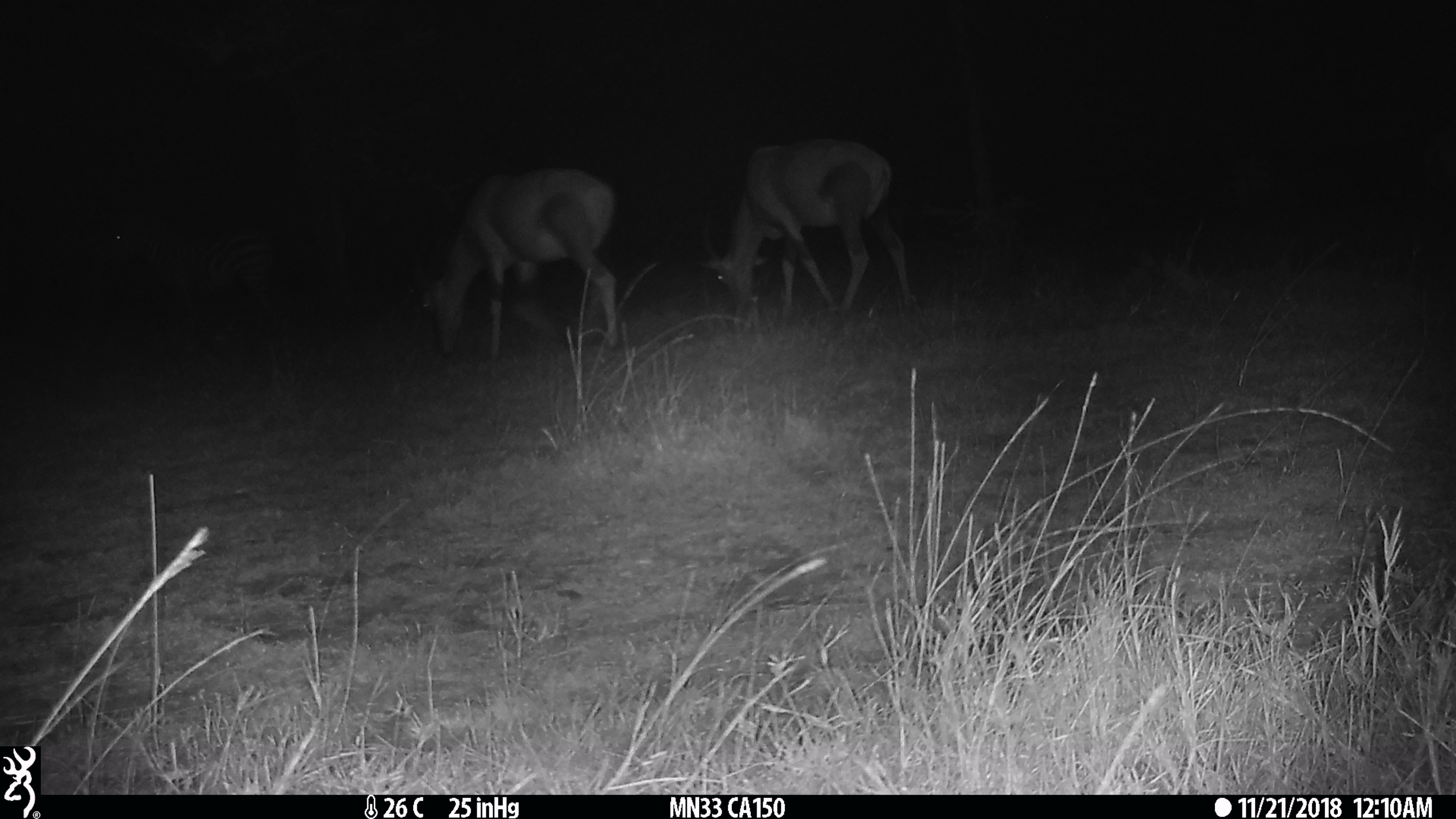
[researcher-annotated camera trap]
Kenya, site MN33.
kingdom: Animalia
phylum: Chordata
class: Mammalia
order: Artiodactyla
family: Bovidae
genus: Damaliscus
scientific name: Damaliscus lunatus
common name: topi